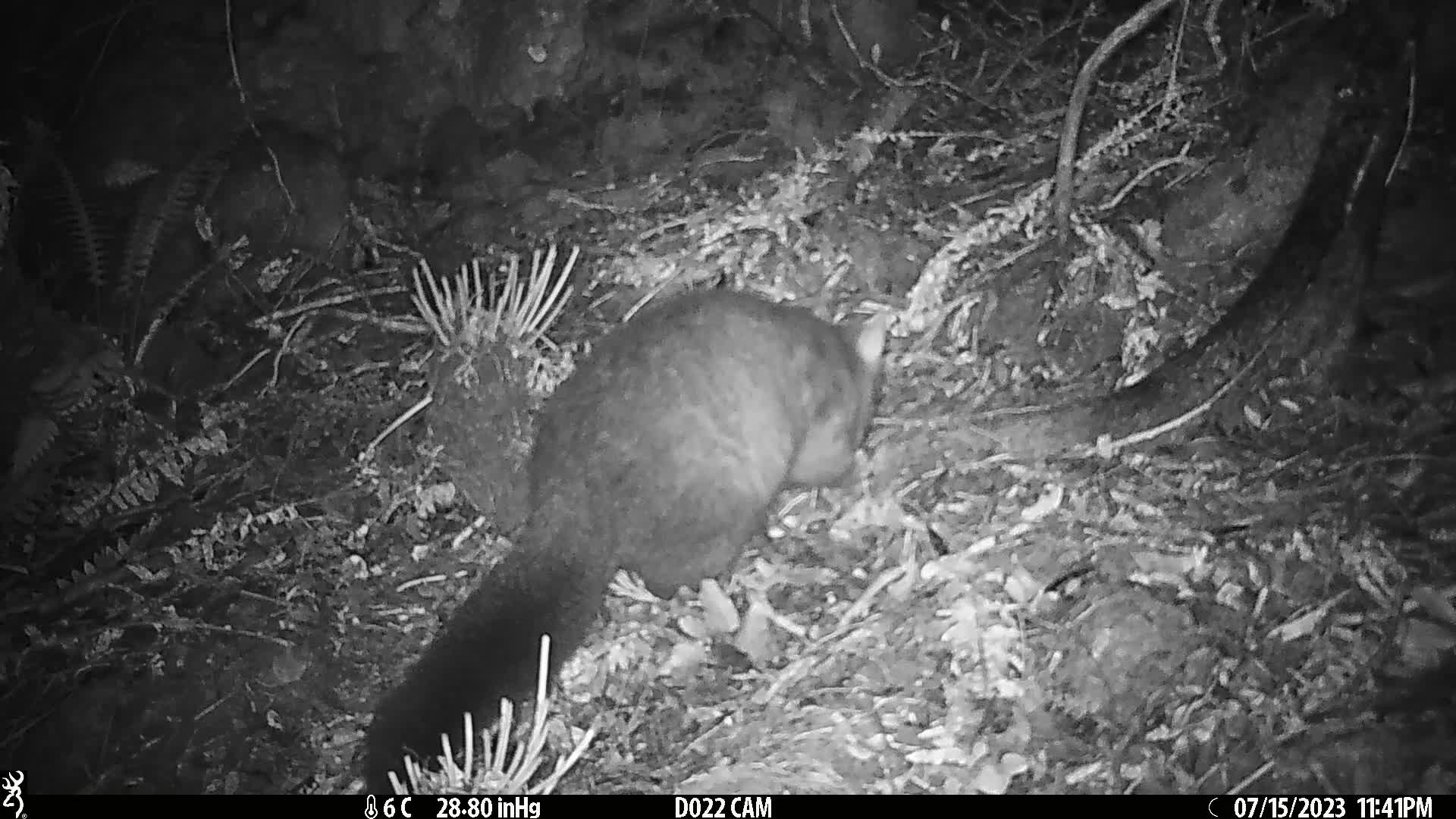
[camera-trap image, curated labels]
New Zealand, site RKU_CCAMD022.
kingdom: Animalia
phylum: Chordata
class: Mammalia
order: Diprotodontia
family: Phalangeridae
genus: Trichosurus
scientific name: Trichosurus vulpecula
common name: common brushtail possum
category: possum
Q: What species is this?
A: Possum (common brushtail possum) (Trichosurus vulpecula).